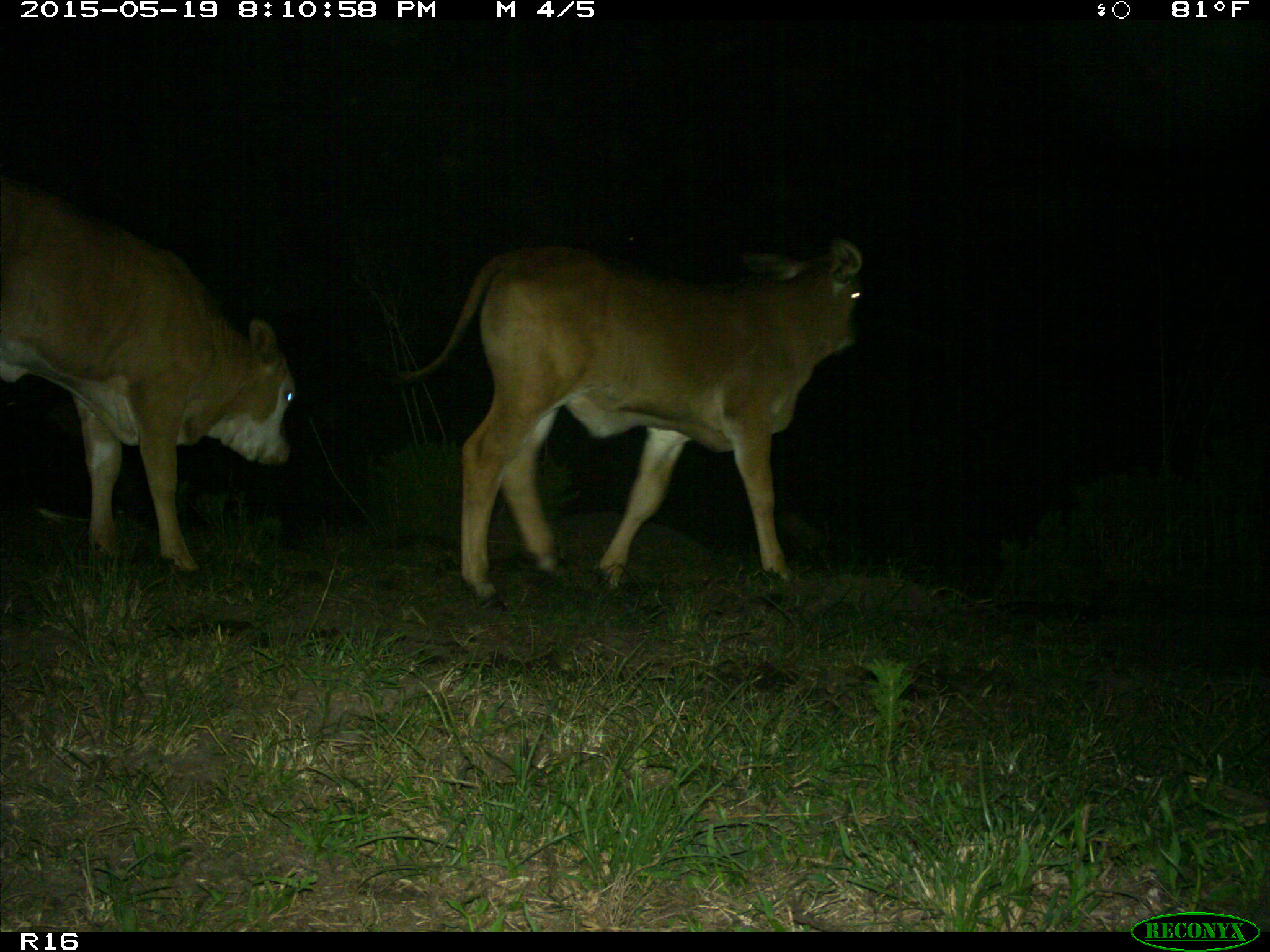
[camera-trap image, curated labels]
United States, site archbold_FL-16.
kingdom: Animalia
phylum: Chordata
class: Mammalia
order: Artiodactyla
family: Bovidae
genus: Bos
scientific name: Bos taurus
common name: domestic cow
Bos taurus (domestic cow).